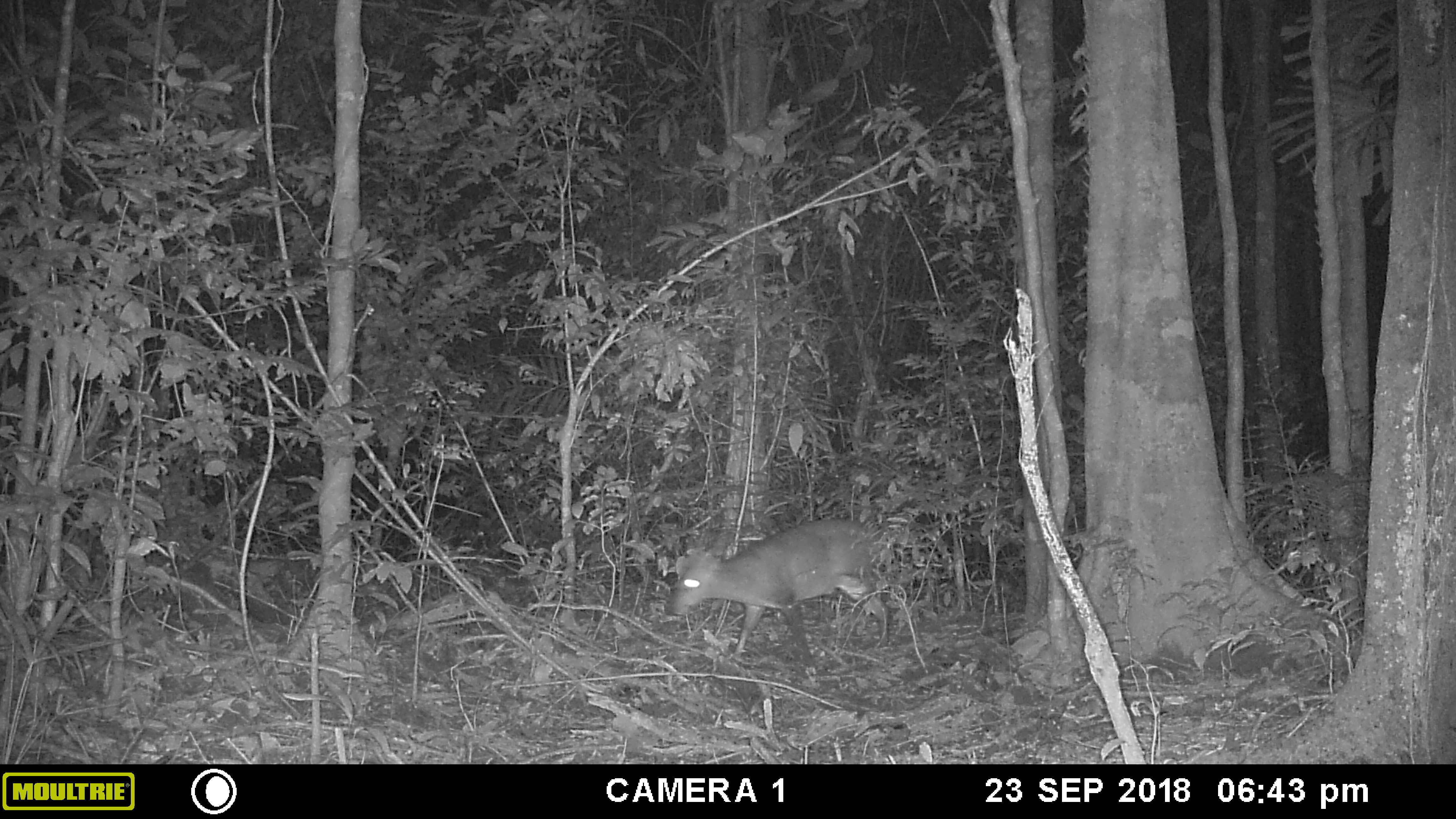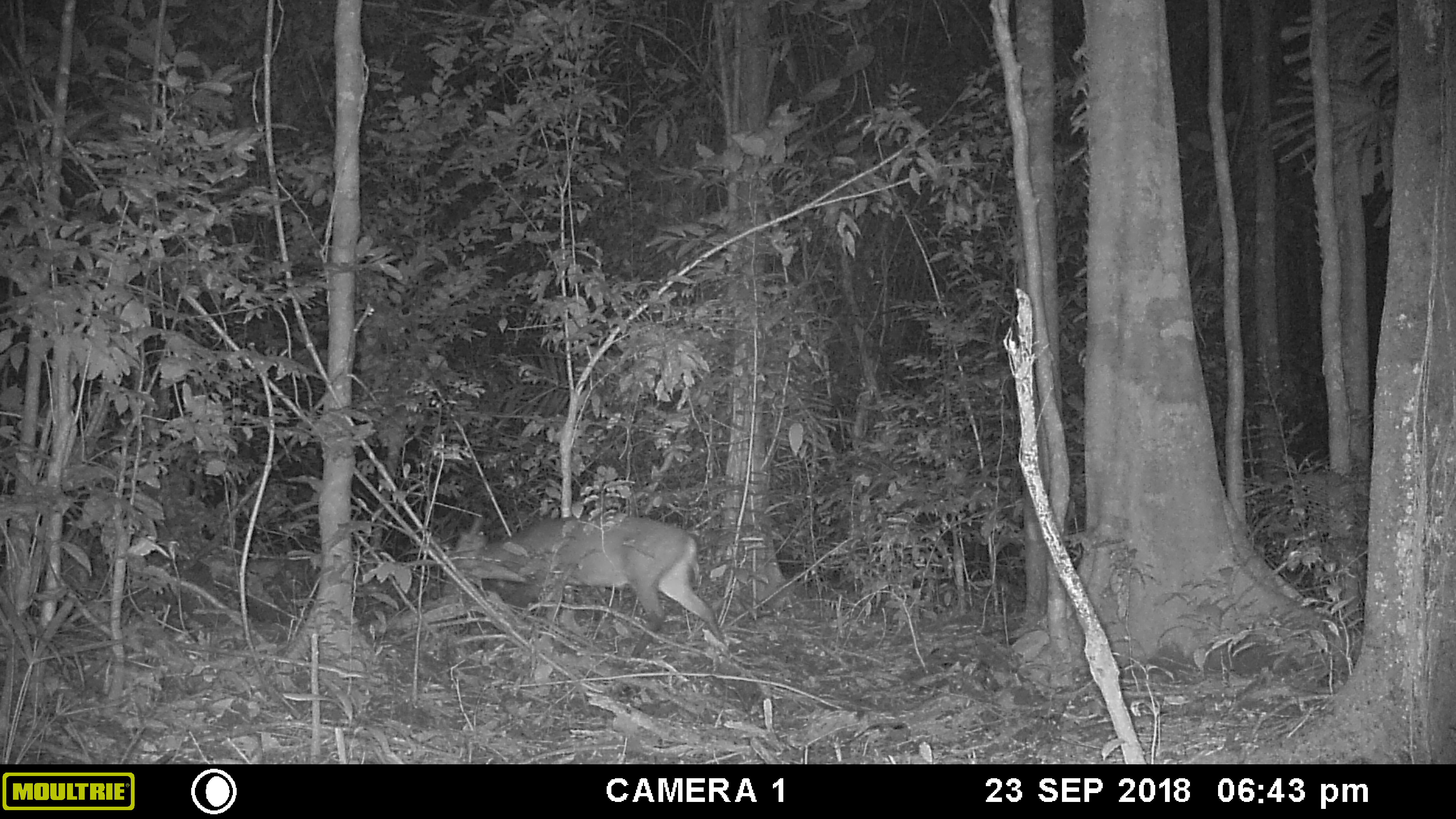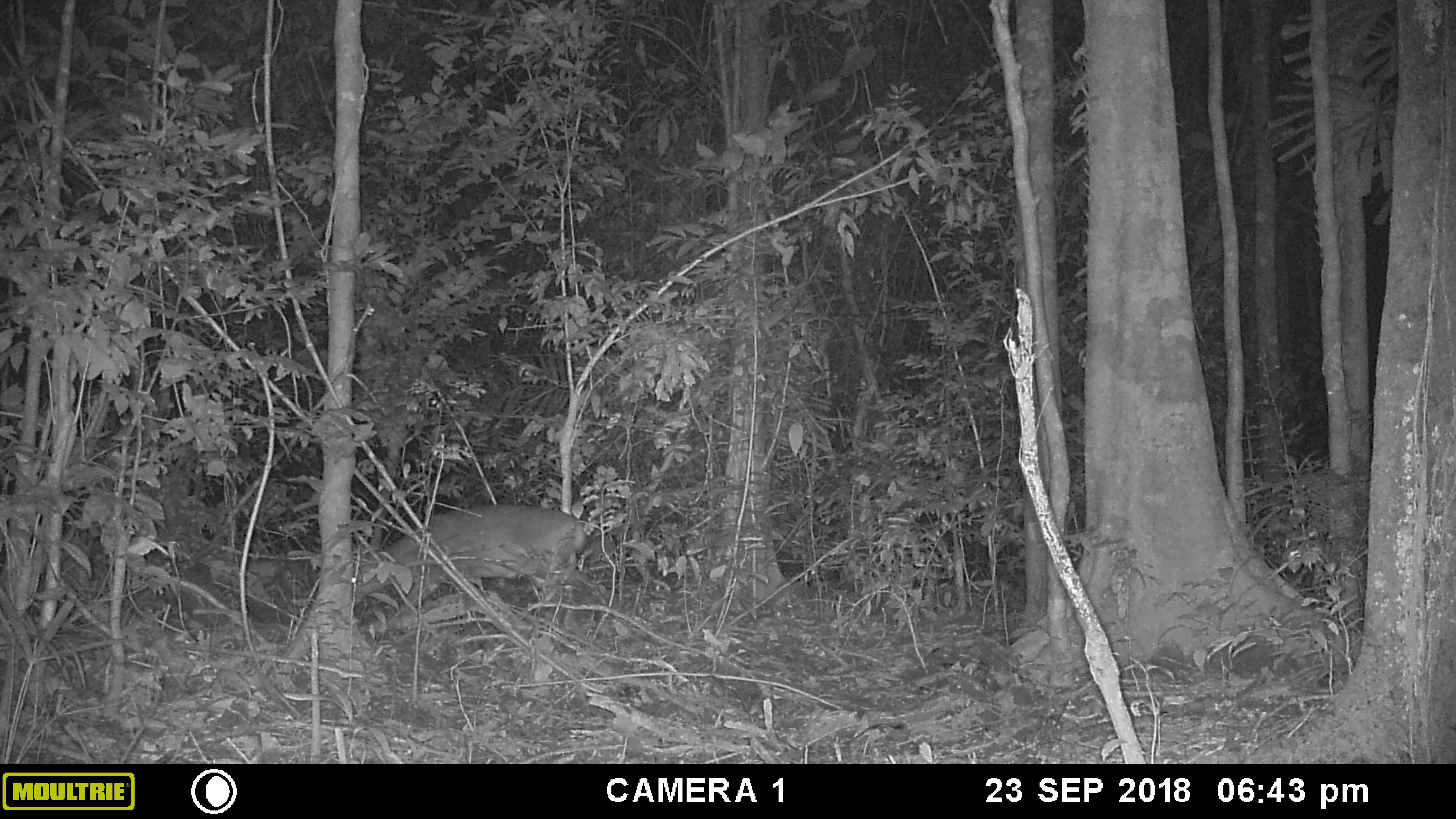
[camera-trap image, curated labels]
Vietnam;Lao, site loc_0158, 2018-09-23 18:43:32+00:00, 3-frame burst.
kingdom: Animalia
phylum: Chordata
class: Mammalia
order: Artiodactyla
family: Cervidae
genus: Muntiacus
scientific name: Muntiacus vuquangensis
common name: large-antlered muntjac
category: large antlered muntjac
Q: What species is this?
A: Large antlered muntjac (large-antlered muntjac) (Muntiacus vuquangensis).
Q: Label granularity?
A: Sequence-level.